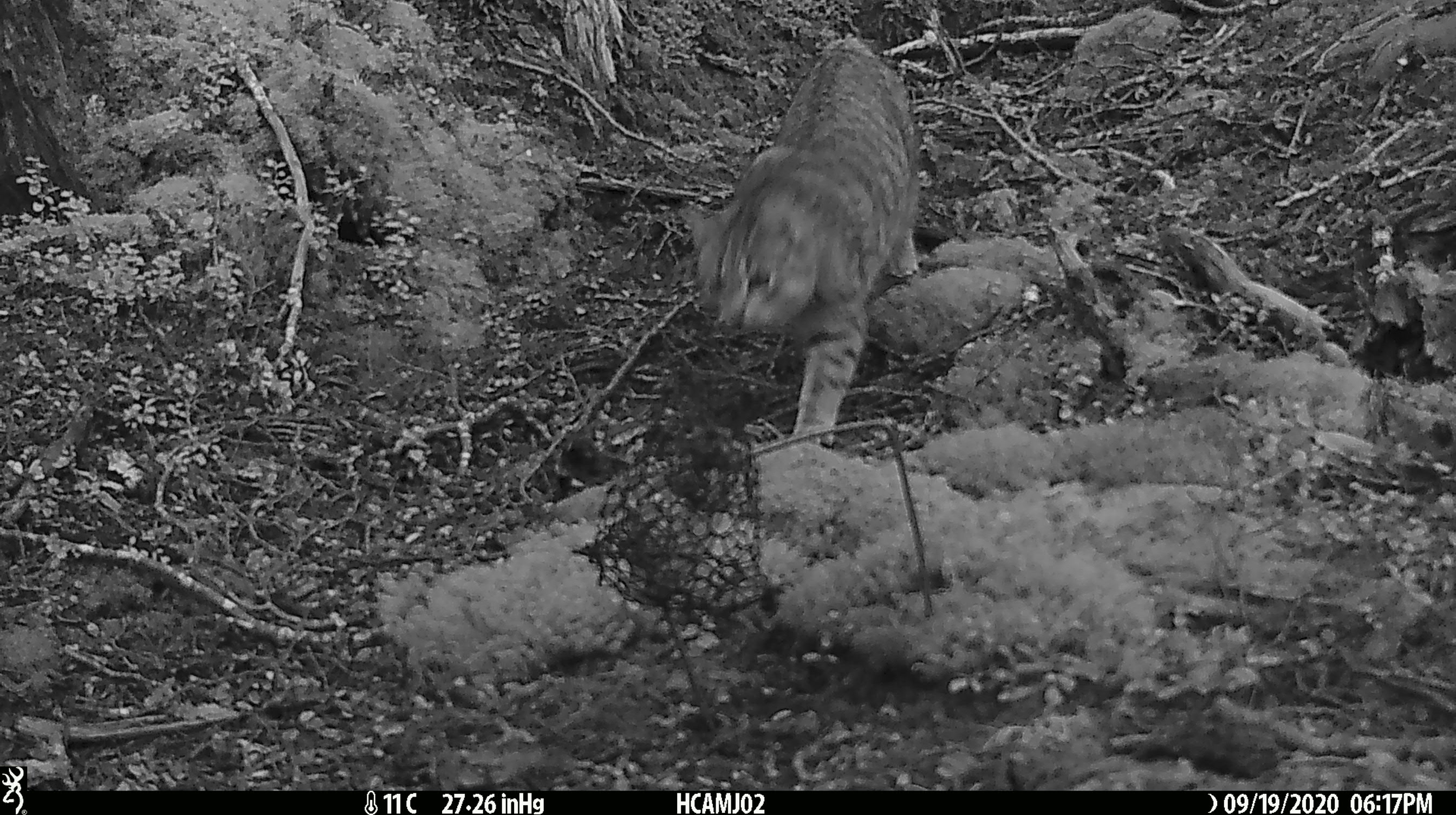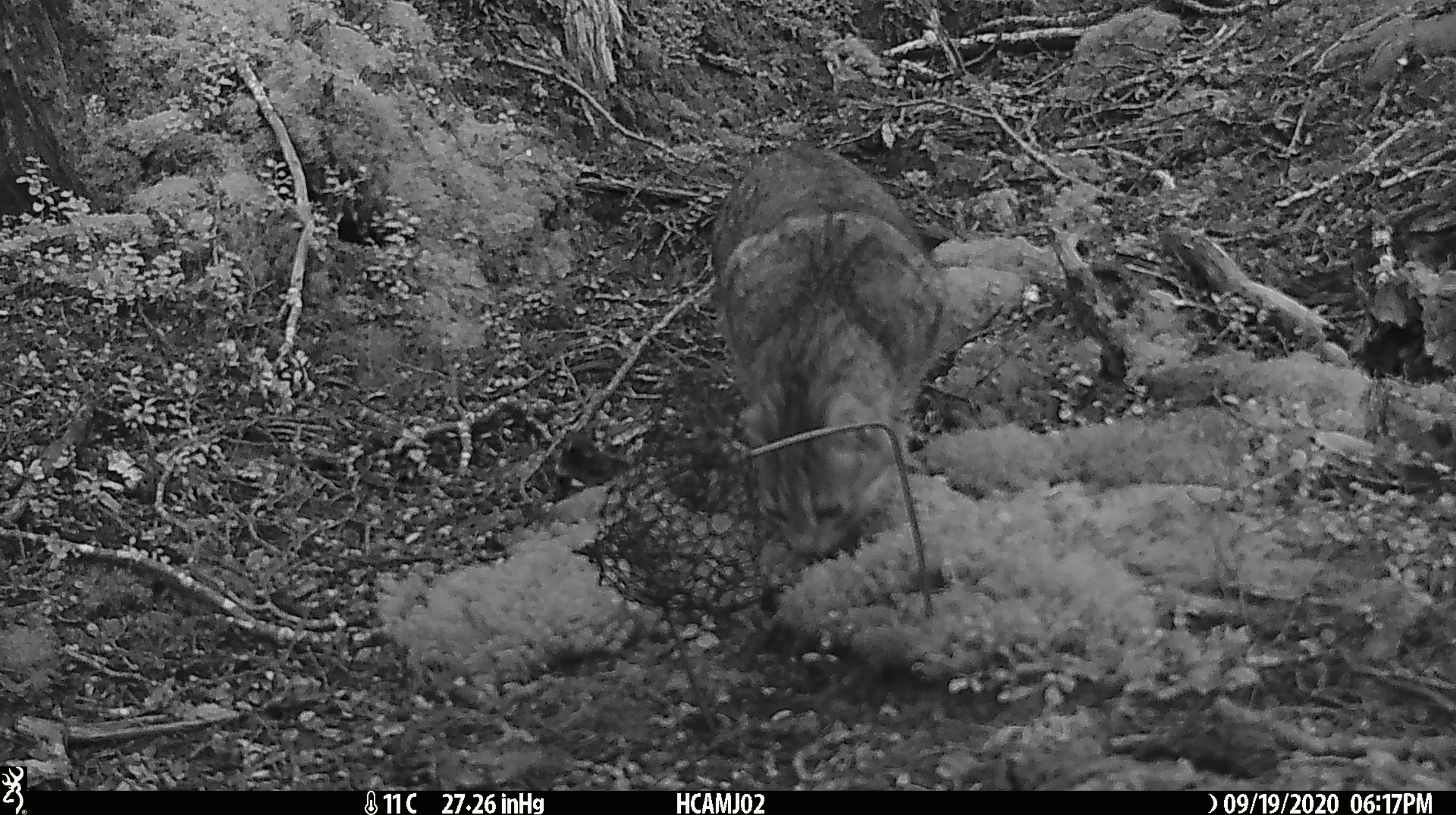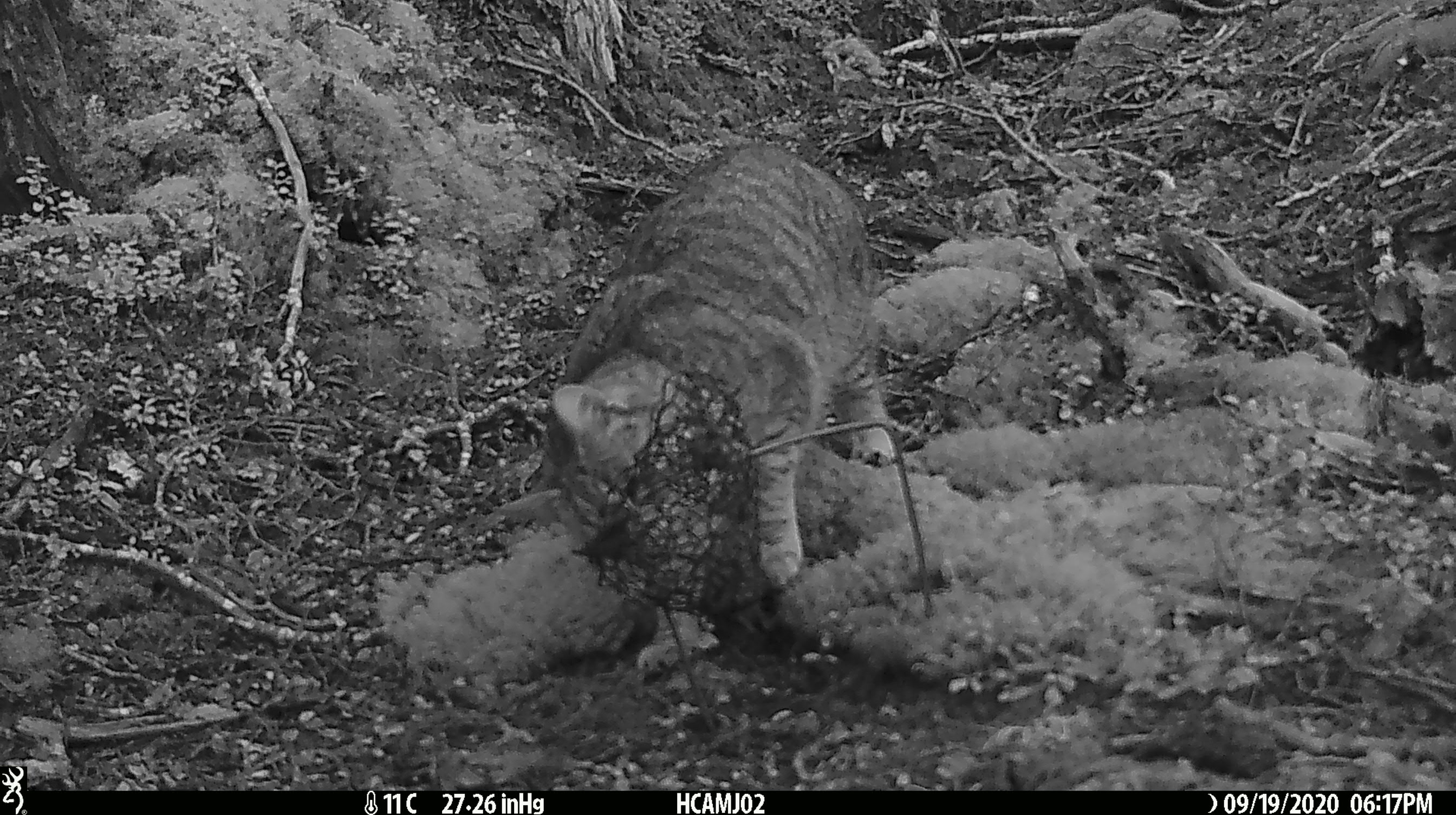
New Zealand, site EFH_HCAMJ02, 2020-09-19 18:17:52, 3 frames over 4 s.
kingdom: Animalia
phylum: Chordata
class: Mammalia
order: Carnivora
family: Felidae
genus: Felis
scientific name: Felis catus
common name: domestic cat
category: cat